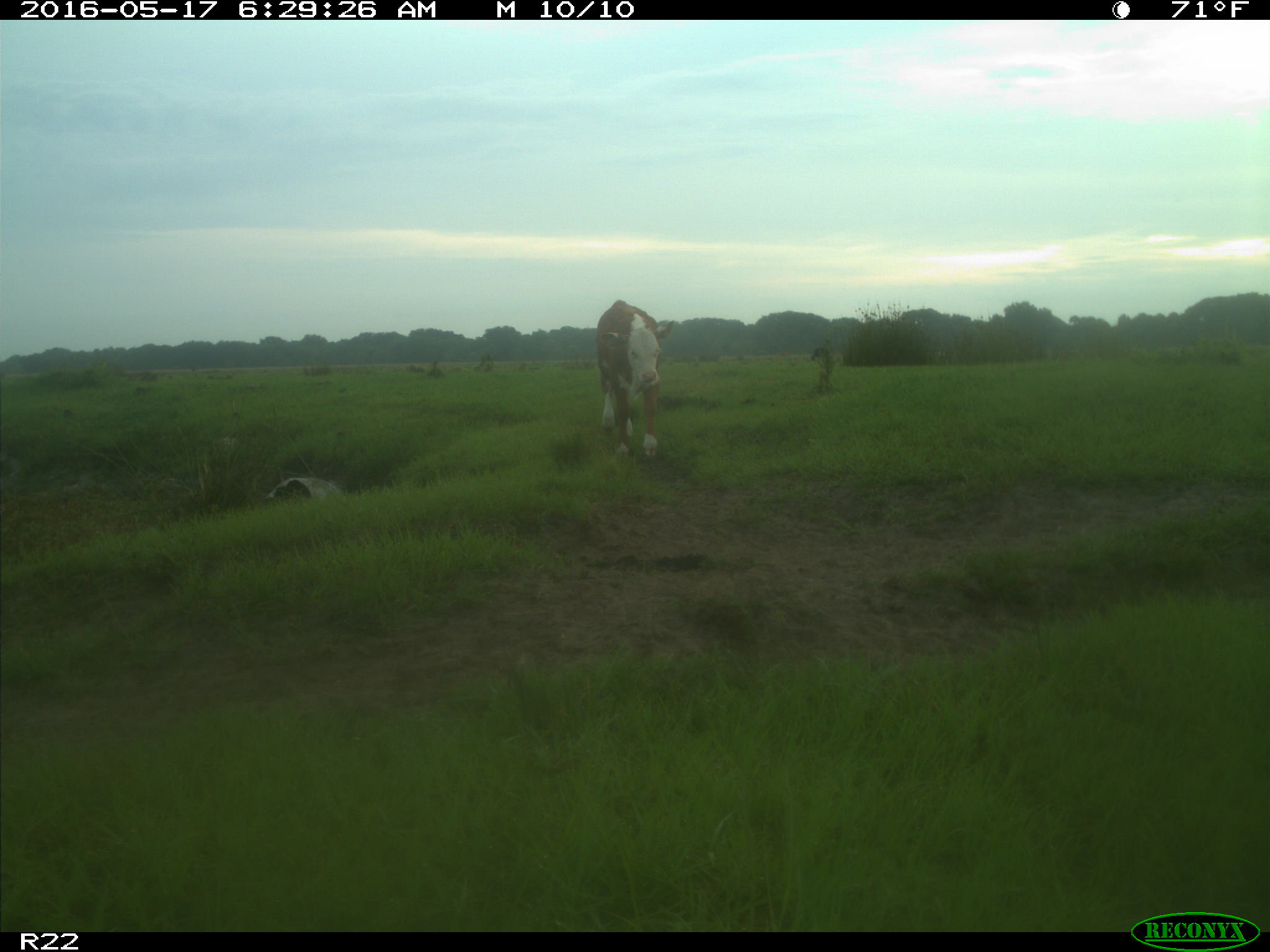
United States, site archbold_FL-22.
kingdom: Animalia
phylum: Chordata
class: Mammalia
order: Artiodactyla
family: Bovidae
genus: Bos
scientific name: Bos taurus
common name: domestic cow